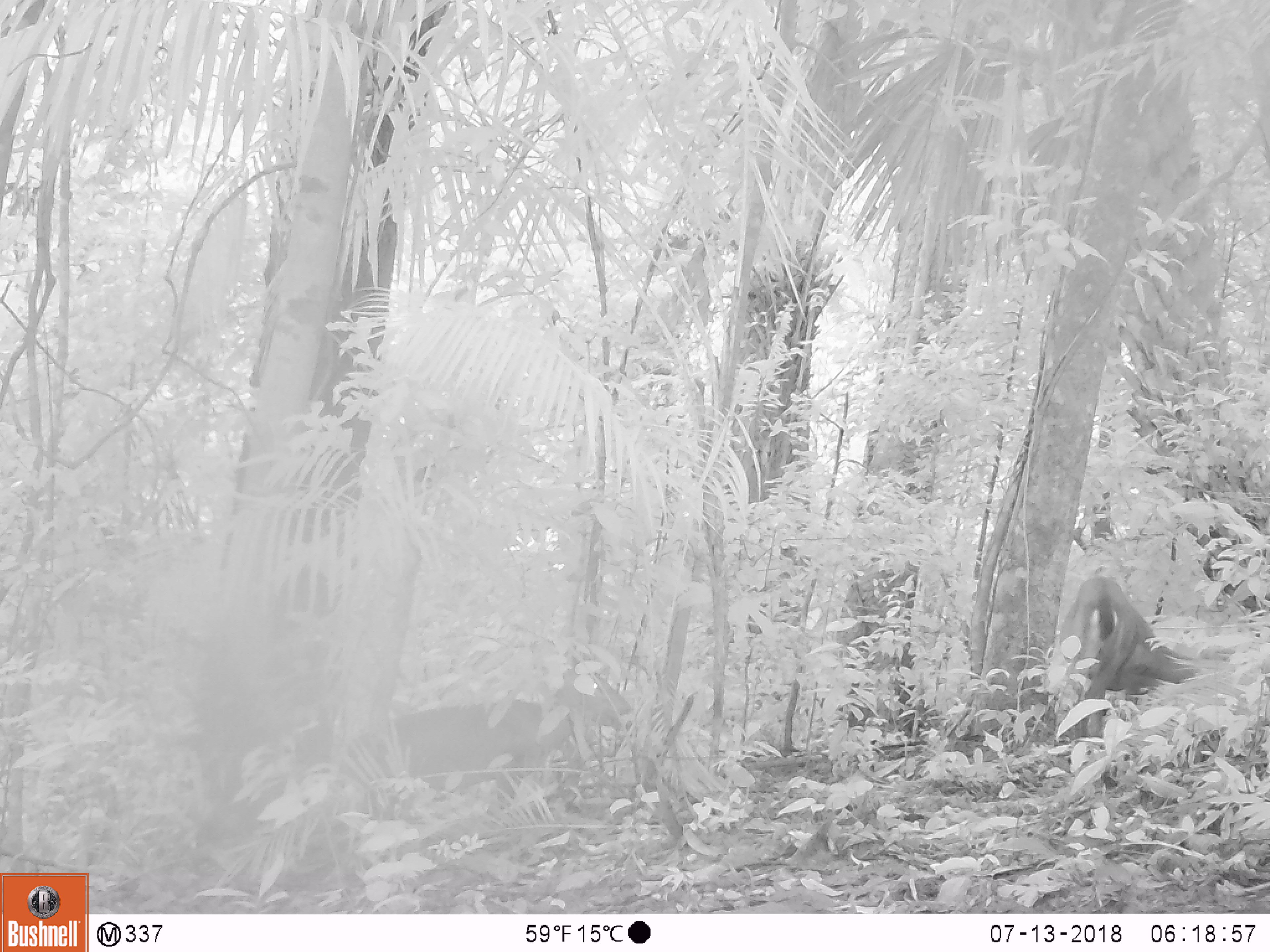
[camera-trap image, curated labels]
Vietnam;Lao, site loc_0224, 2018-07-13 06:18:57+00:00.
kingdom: Animalia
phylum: Chordata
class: Mammalia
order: Artiodactyla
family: Cervidae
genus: Muntiacus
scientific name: Muntiacus vuquangensis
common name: large-antlered muntjac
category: large antlered muntjac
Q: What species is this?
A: Large antlered muntjac (large-antlered muntjac) (Muntiacus vuquangensis).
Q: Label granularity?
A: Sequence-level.